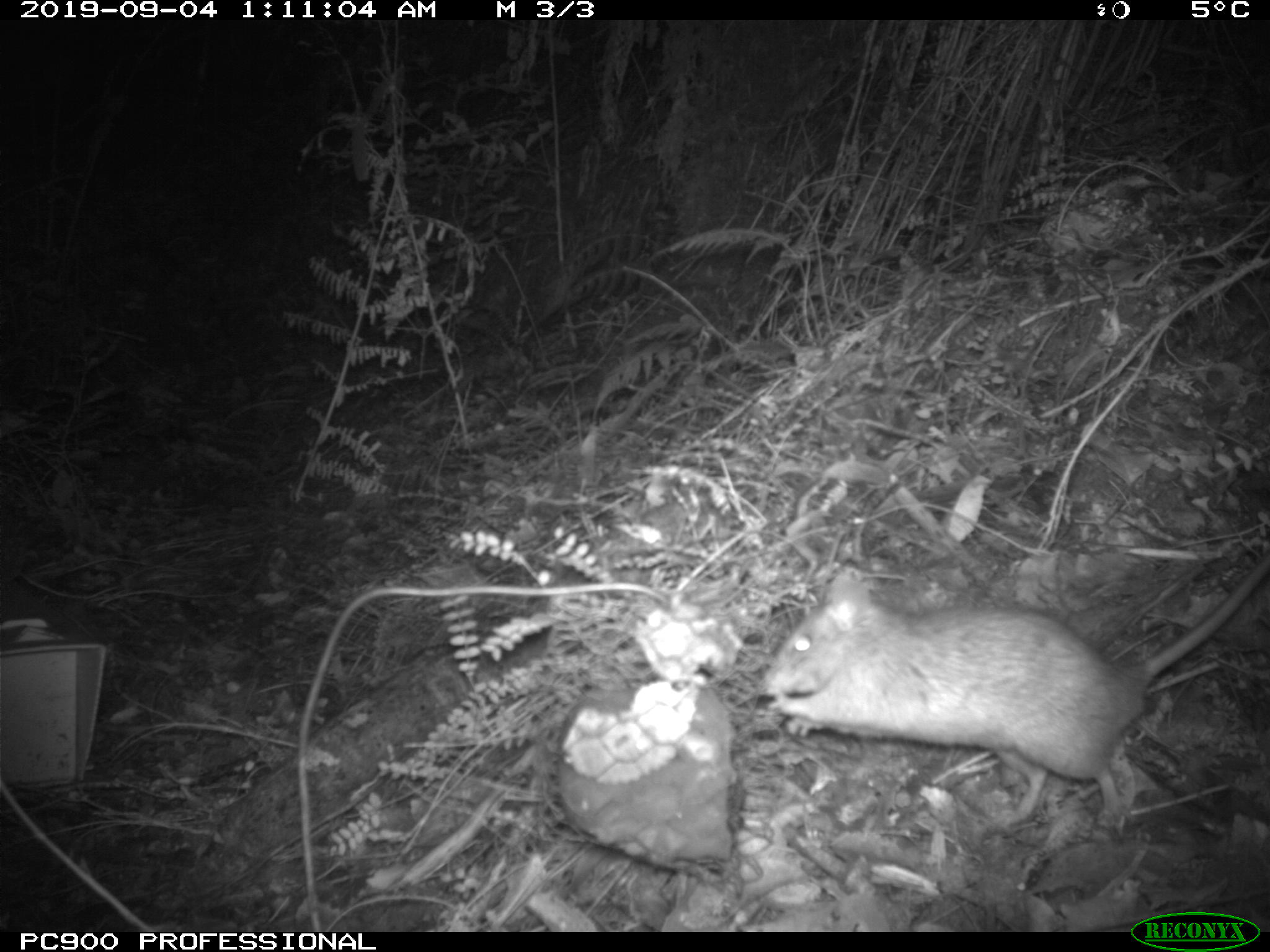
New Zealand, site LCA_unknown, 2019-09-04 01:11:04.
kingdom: Animalia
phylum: Chordata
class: Mammalia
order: Rodentia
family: Muridae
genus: Rattus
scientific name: Rattus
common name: rat